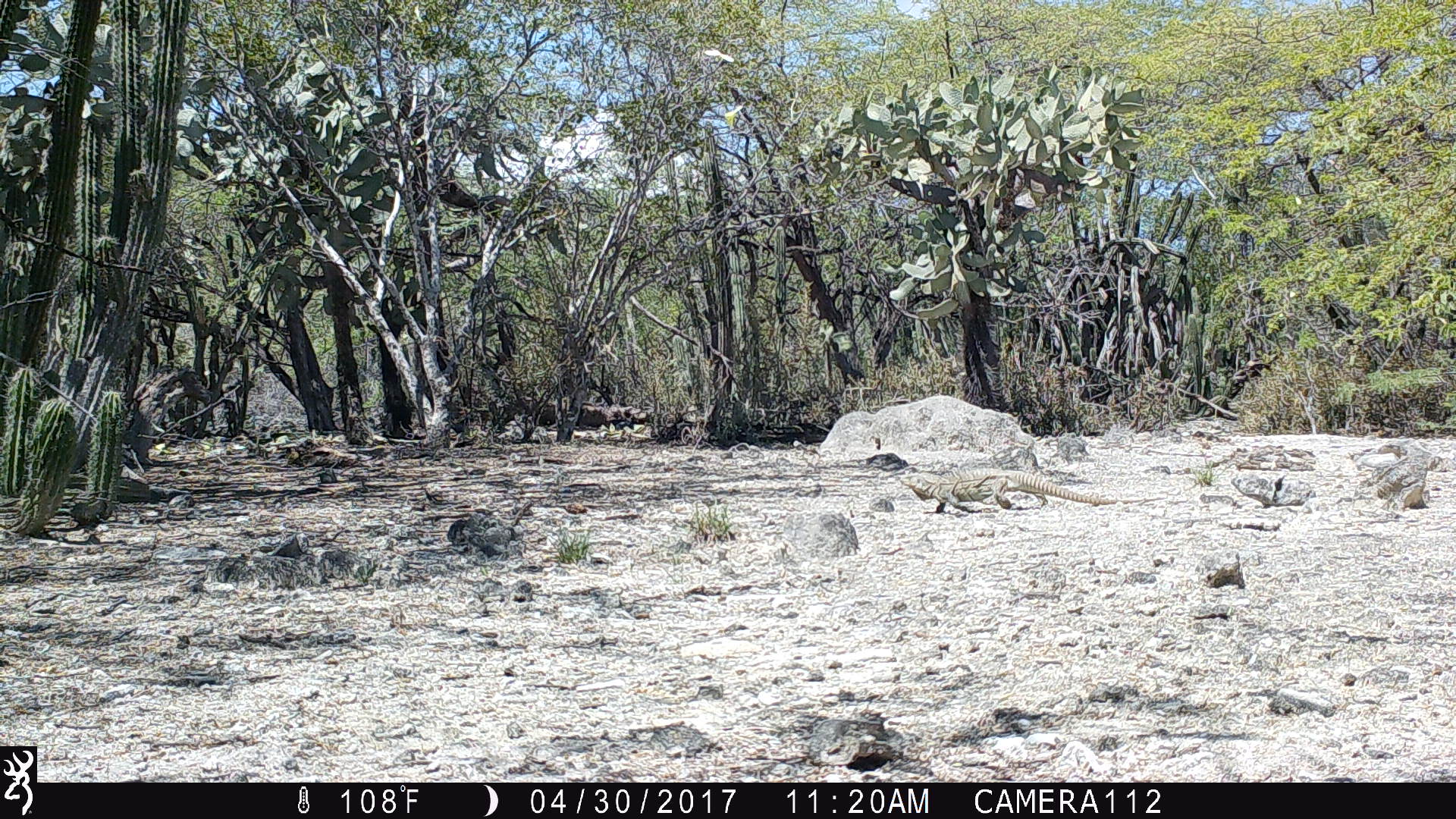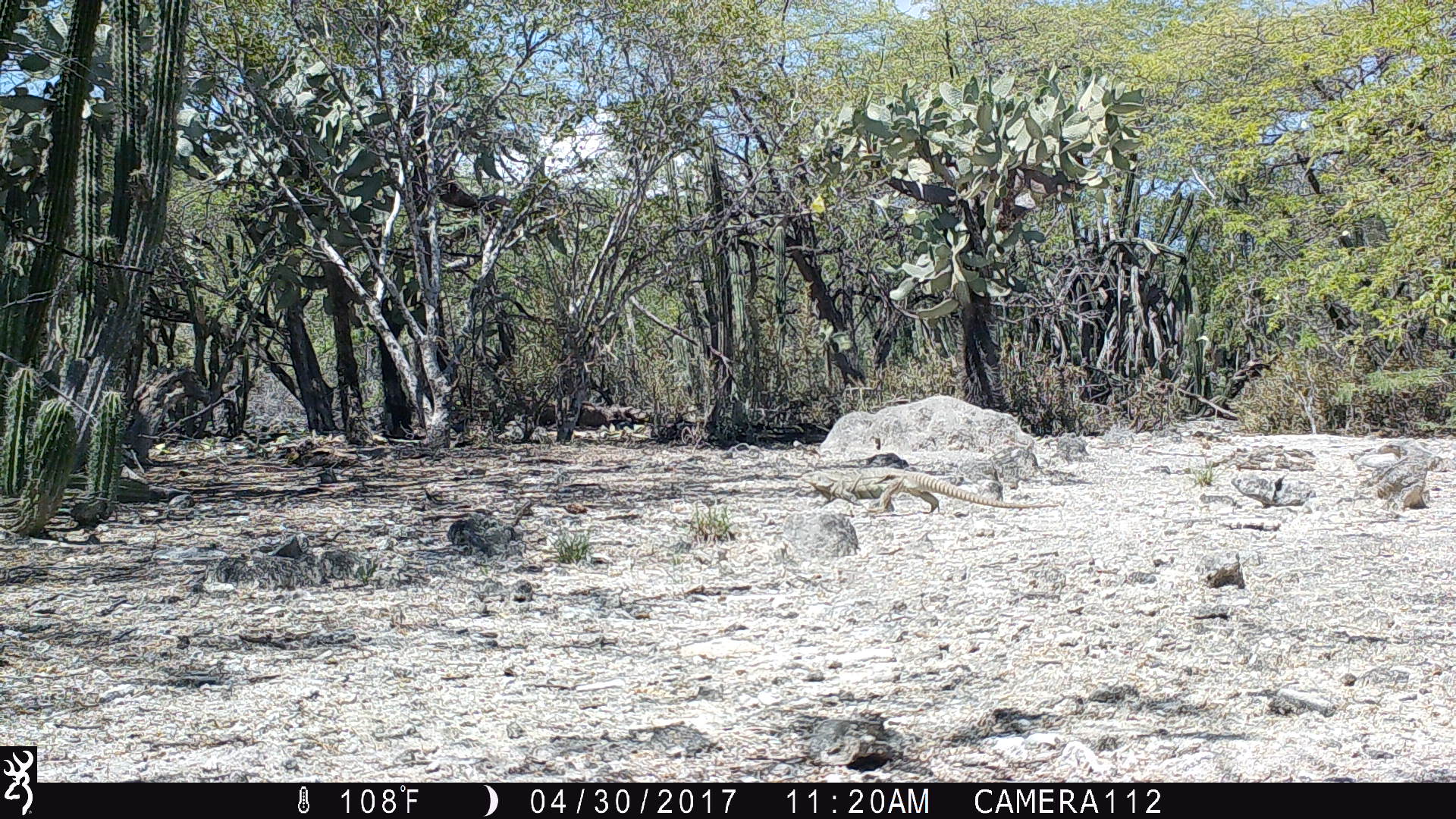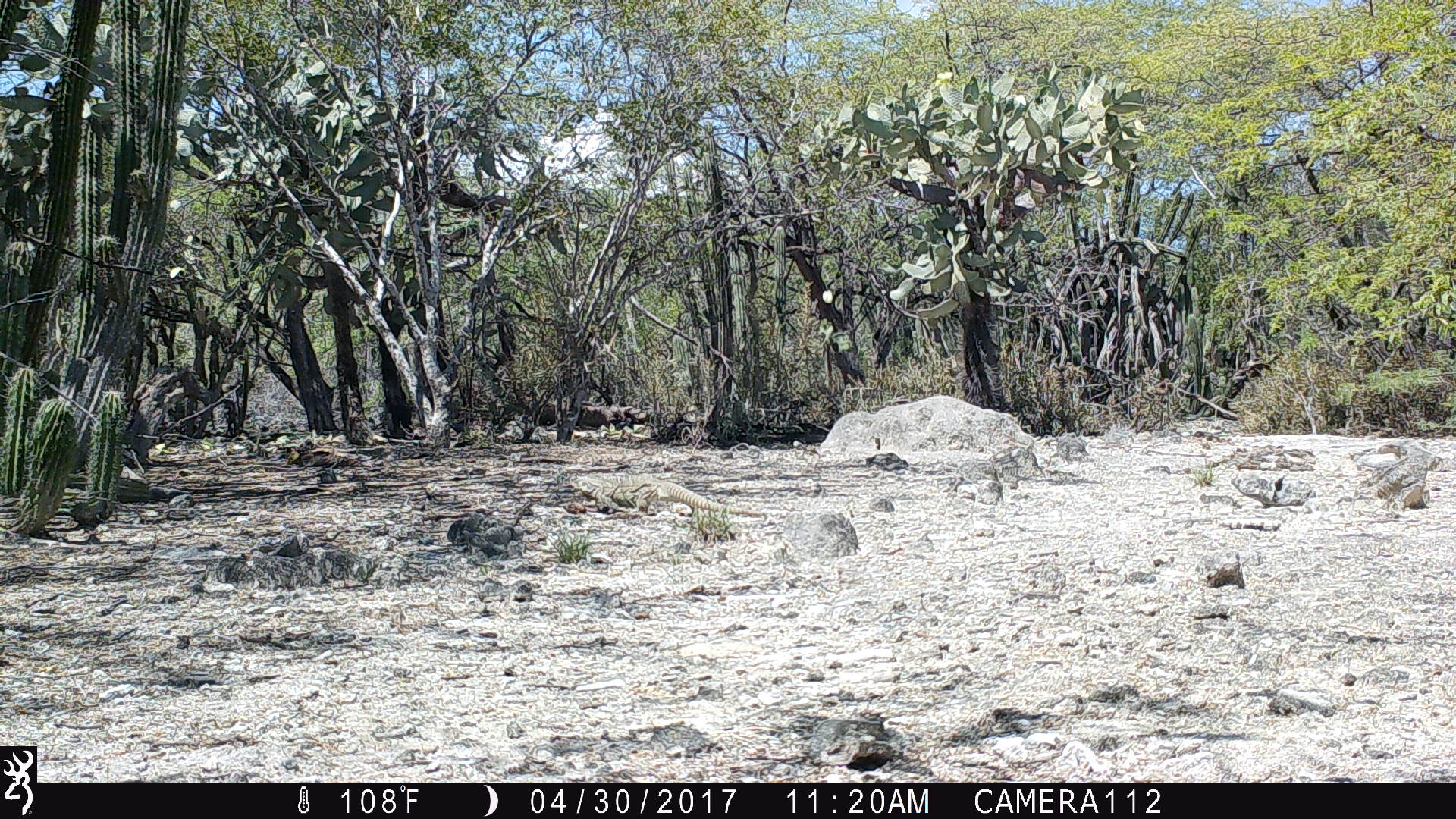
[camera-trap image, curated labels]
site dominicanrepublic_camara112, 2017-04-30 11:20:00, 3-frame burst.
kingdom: Animalia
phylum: Chordata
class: Reptilia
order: Squamata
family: Iguanidae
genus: Iguana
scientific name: Iguana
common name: typical iguanas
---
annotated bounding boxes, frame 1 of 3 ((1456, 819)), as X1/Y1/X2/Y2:
iguana: 895/463/1149/513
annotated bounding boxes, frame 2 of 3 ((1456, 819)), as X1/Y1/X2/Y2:
iguana: 802/465/1037/515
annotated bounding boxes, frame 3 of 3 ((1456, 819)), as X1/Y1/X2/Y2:
iguana: 567/464/774/526